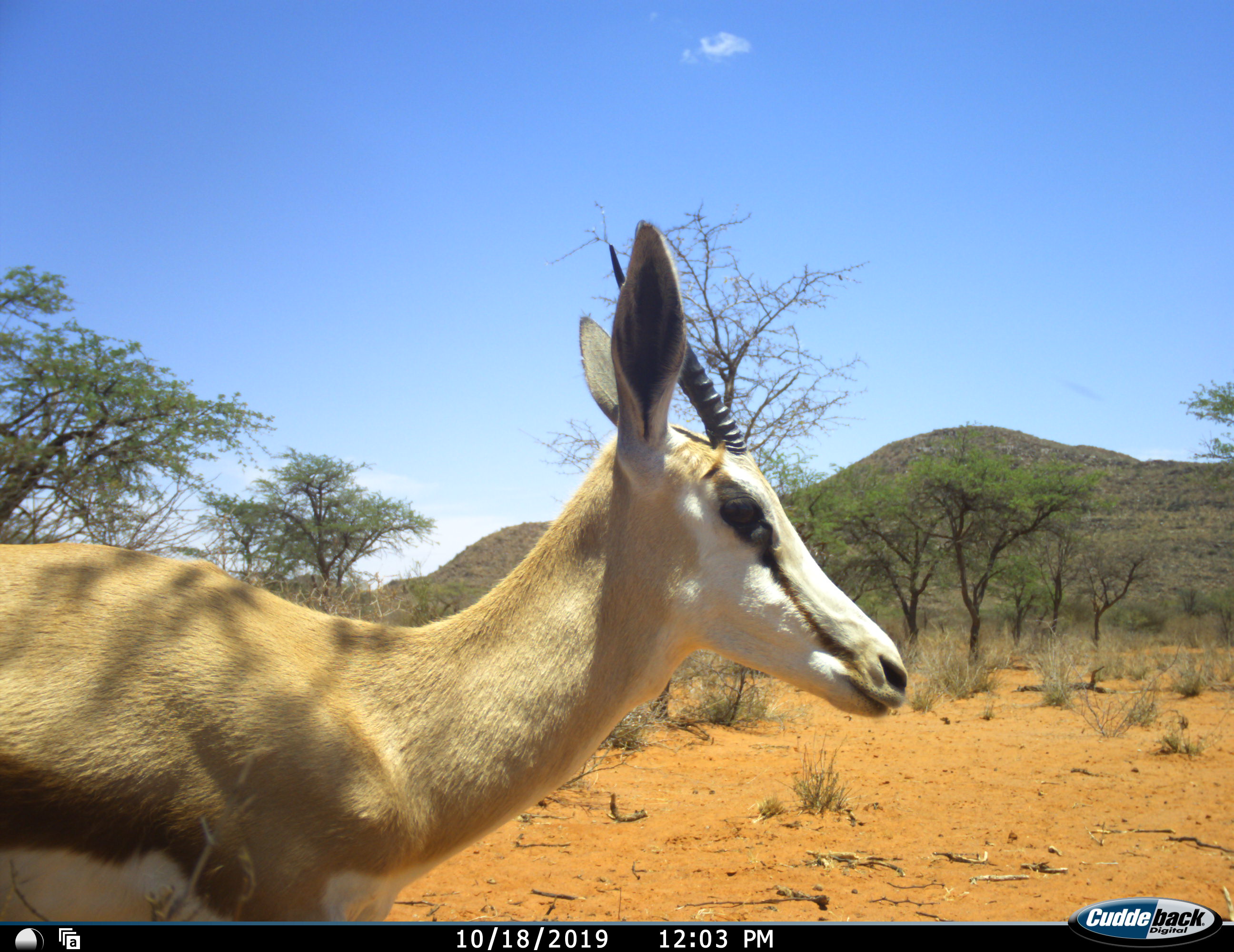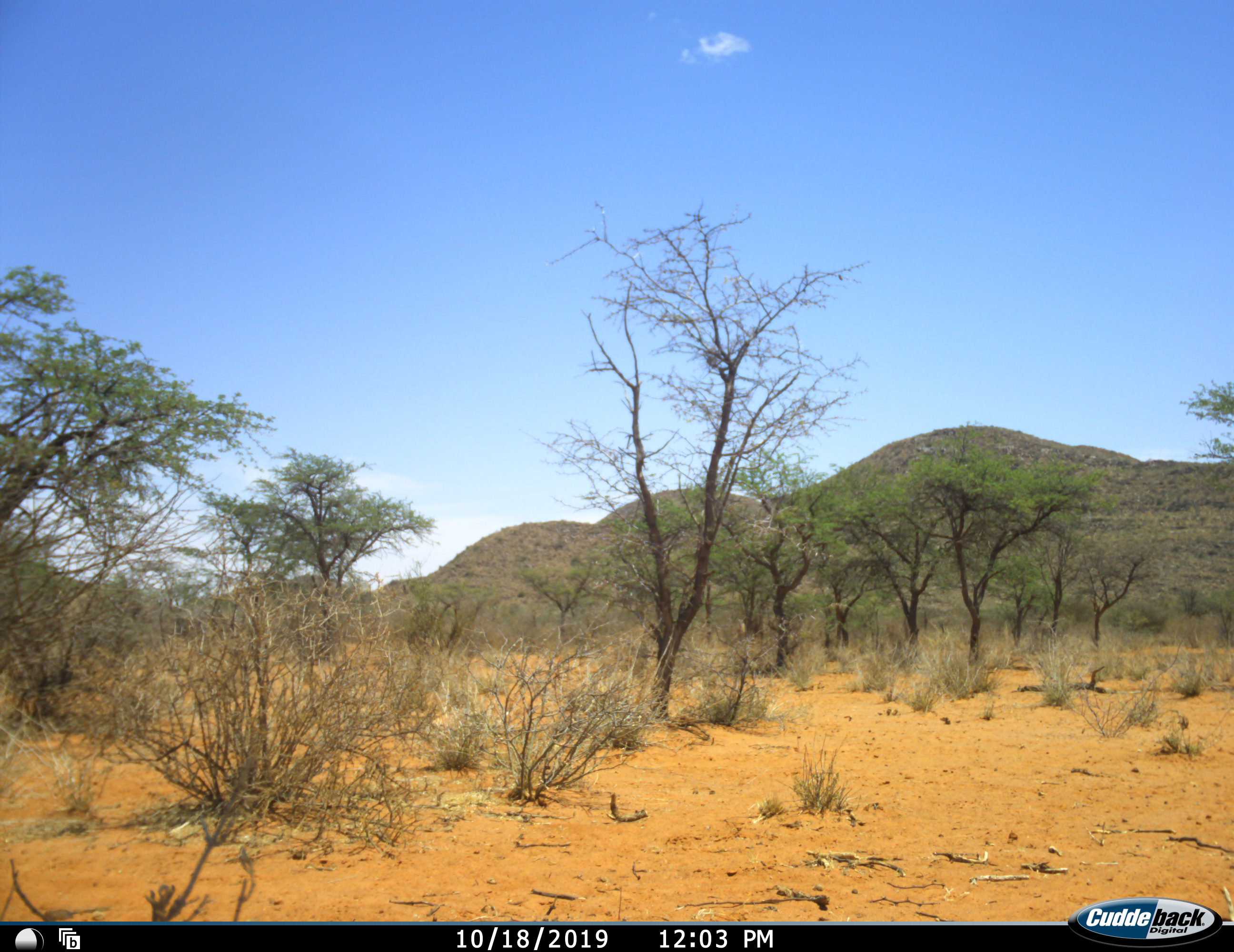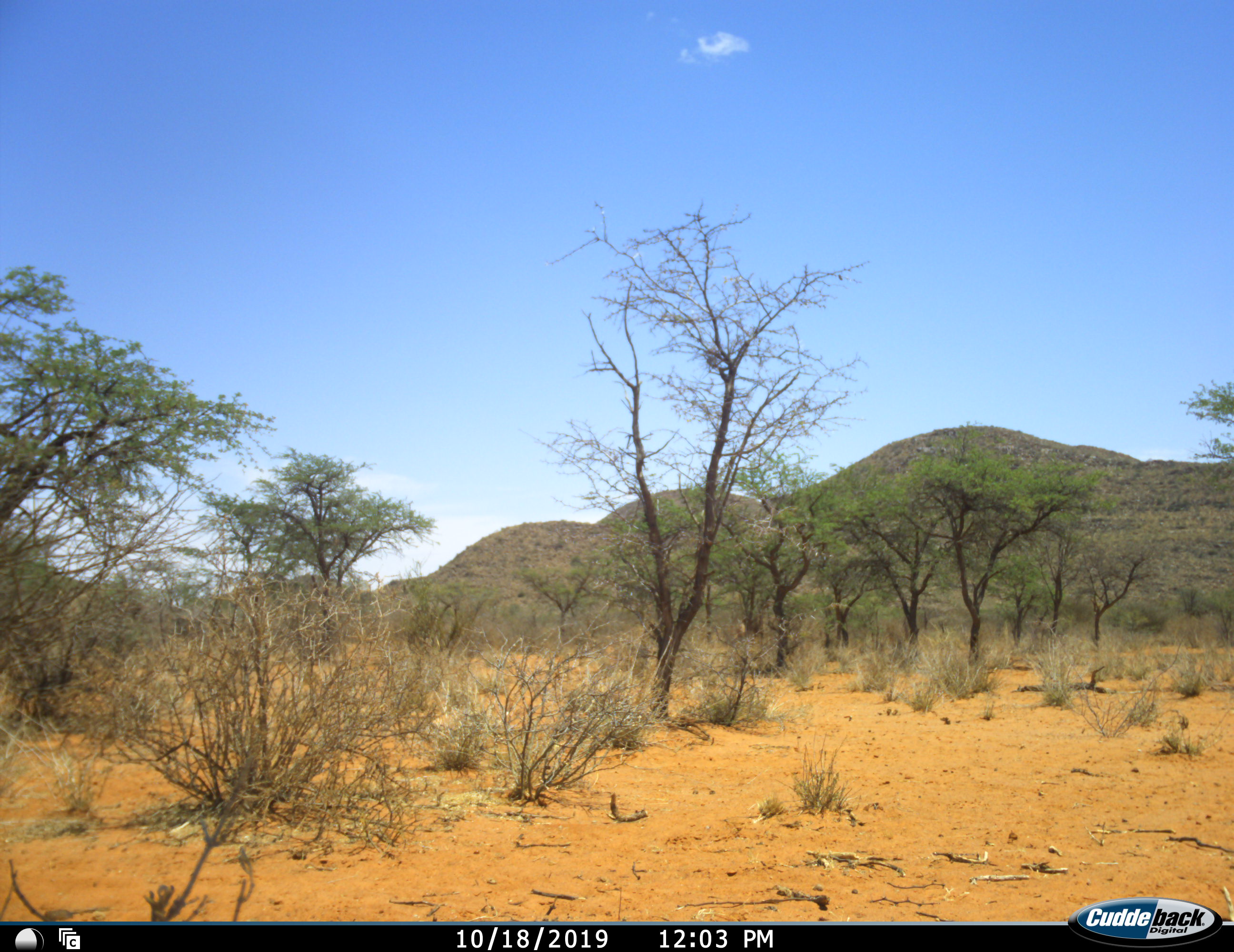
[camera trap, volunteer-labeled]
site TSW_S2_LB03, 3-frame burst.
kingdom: Animalia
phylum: Chordata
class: Mammalia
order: Artiodactyla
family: Bovidae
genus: Antidorcas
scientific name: Antidorcas marsupialis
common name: springbok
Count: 1.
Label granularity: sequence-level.